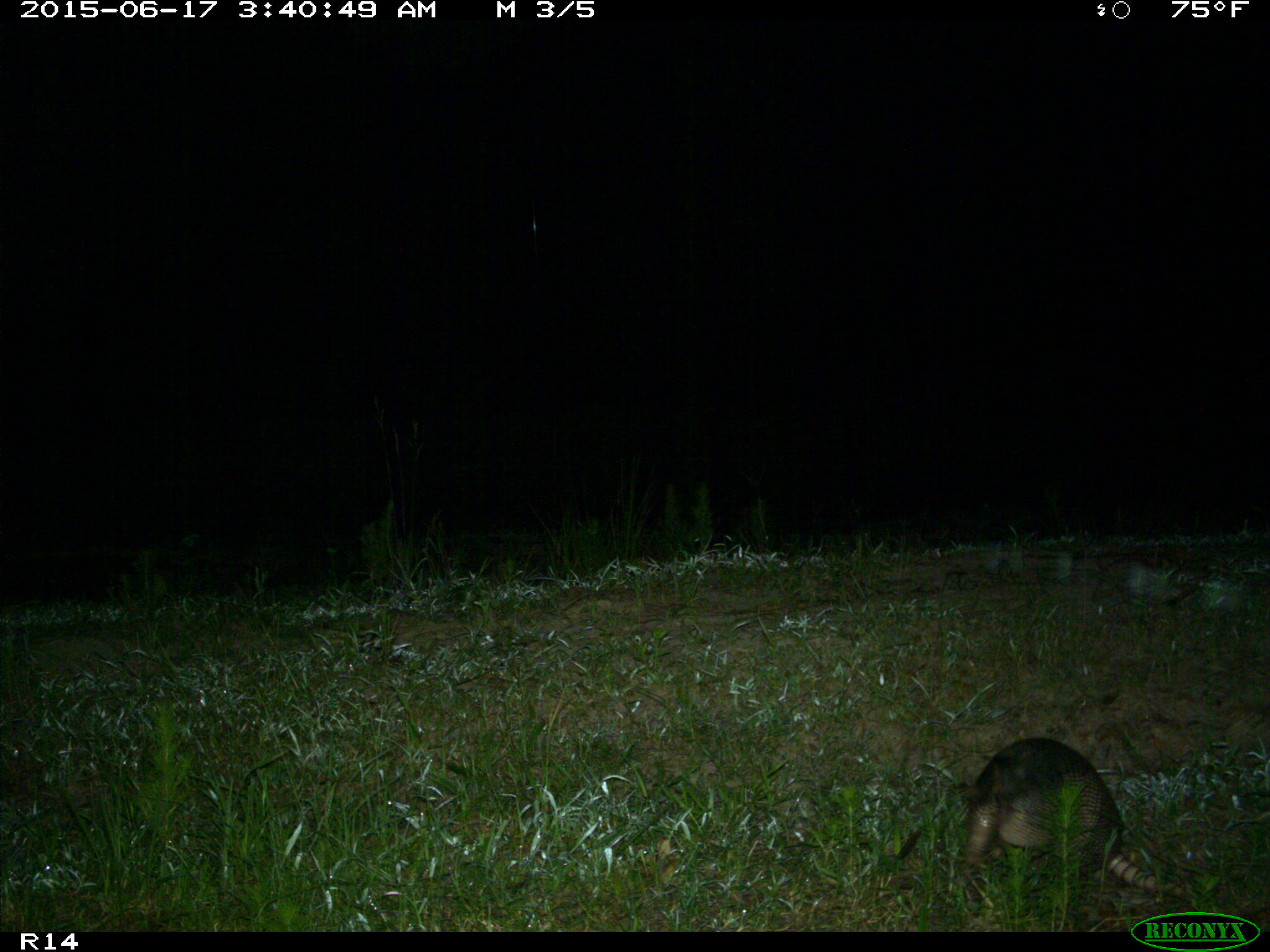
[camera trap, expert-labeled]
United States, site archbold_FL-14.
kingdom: Animalia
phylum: Chordata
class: Mammalia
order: Cingulata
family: Dasypodidae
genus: Dasypus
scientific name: Dasypus novemcinctus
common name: nine-banded armadillo